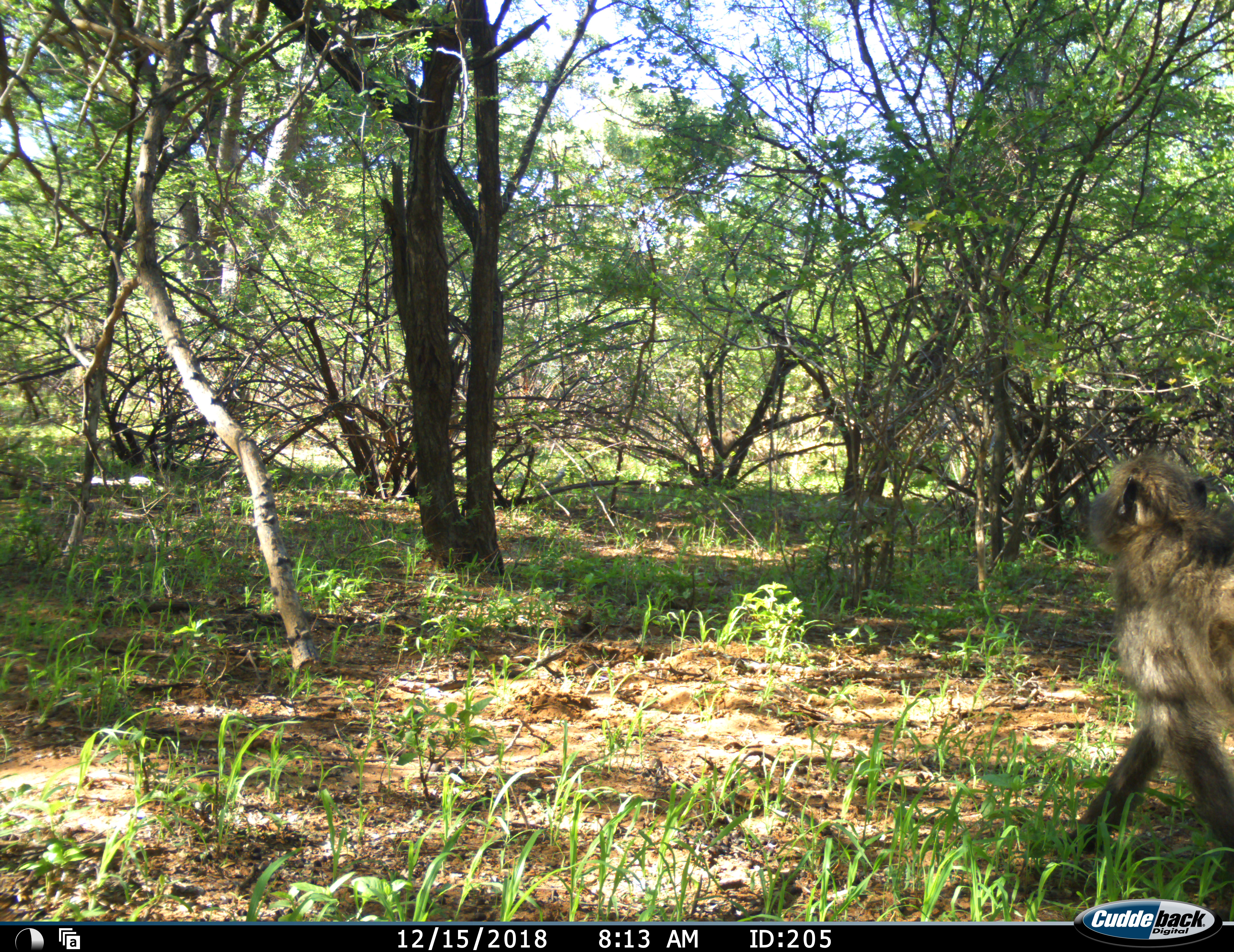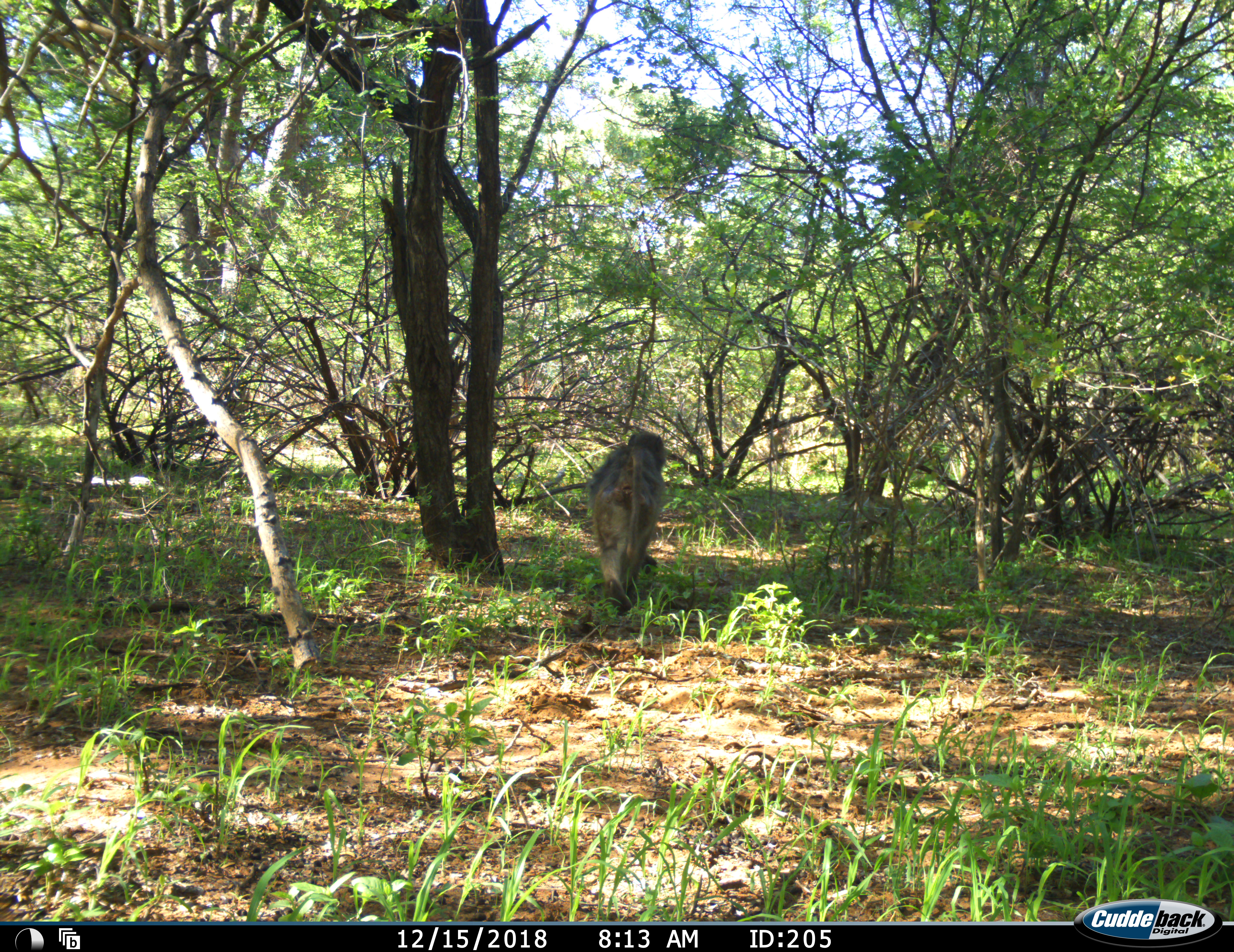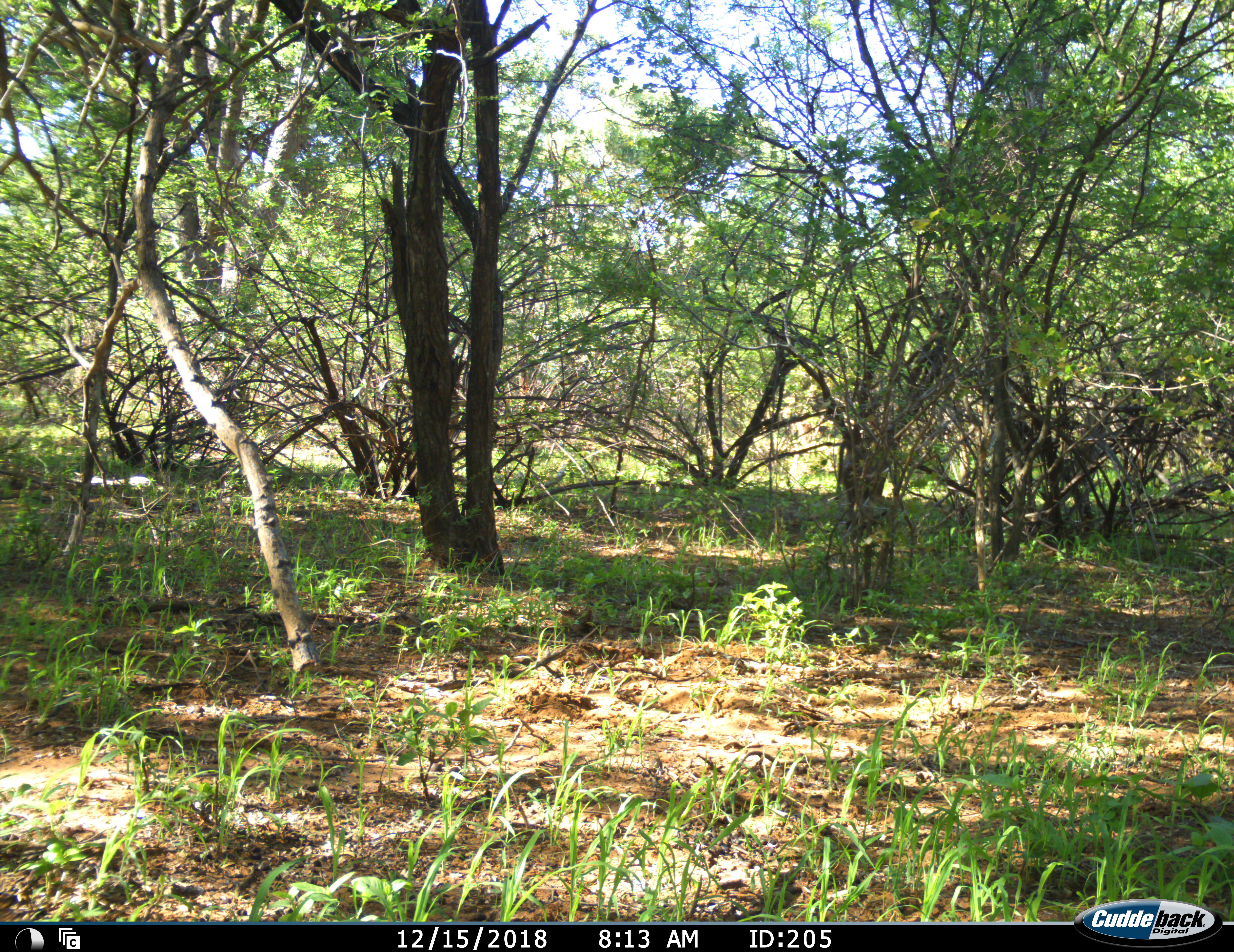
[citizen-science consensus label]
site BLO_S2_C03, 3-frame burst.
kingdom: Animalia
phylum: Chordata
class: Mammalia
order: Primates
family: Cercopithecidae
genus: Papio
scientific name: Papio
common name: baboon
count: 1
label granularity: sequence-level